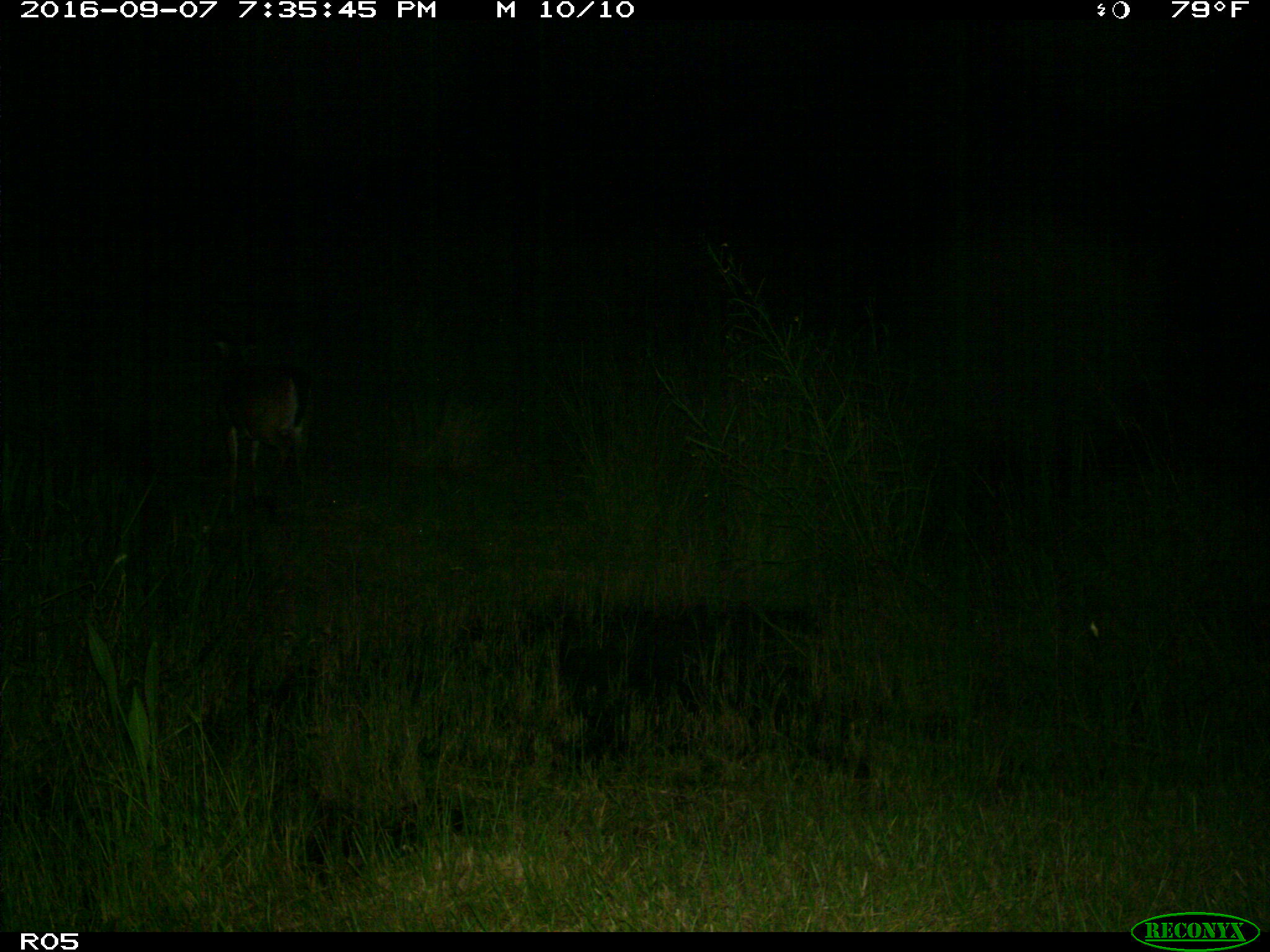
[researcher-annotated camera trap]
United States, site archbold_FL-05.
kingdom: Animalia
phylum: Chordata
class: Mammalia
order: Artiodactyla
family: Cervidae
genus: Odocoileus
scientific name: Odocoileus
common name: deer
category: unidentified deer